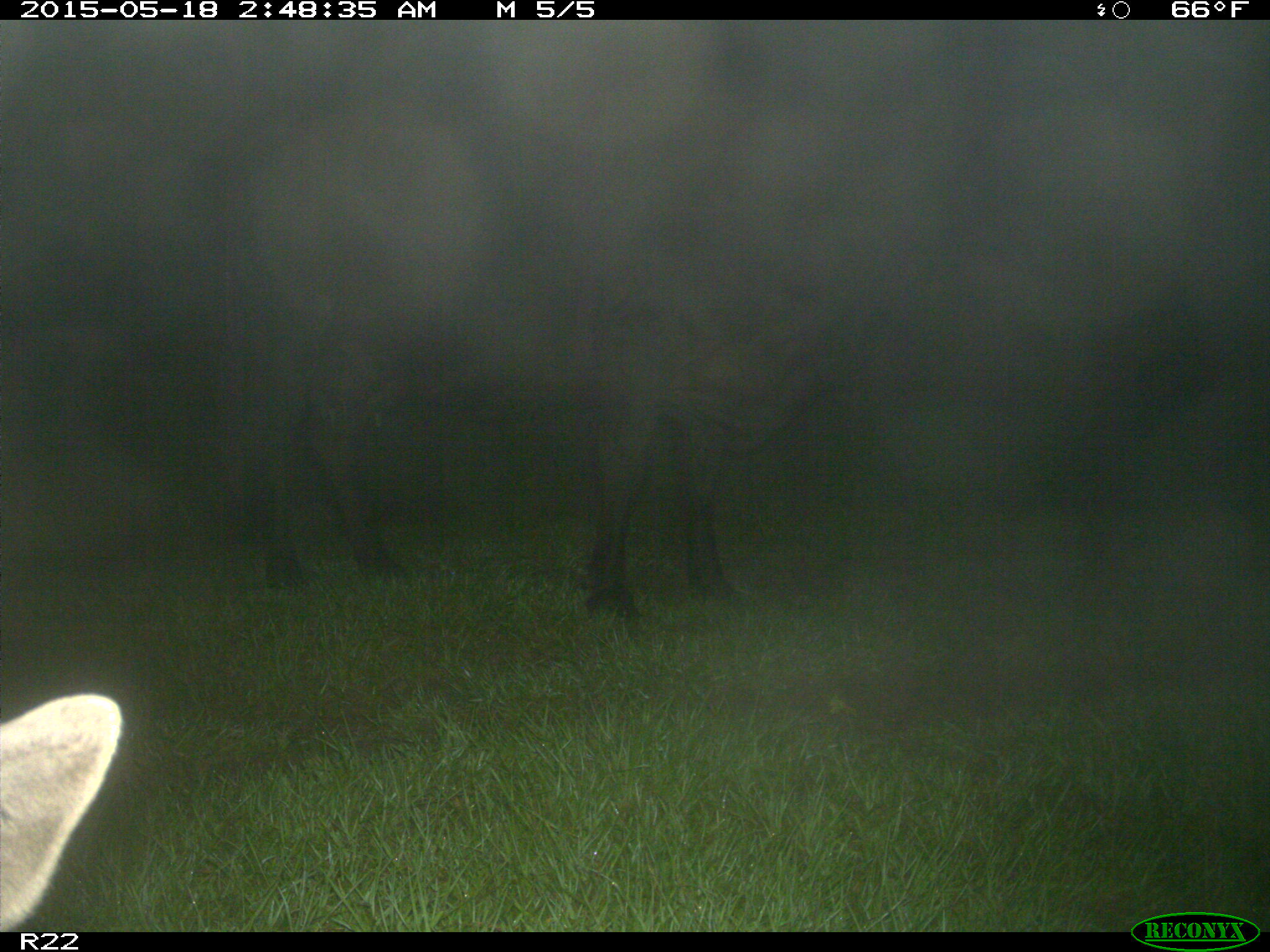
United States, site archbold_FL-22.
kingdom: Animalia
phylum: Chordata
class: Mammalia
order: Artiodactyla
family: Bovidae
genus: Bos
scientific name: Bos taurus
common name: domestic cow